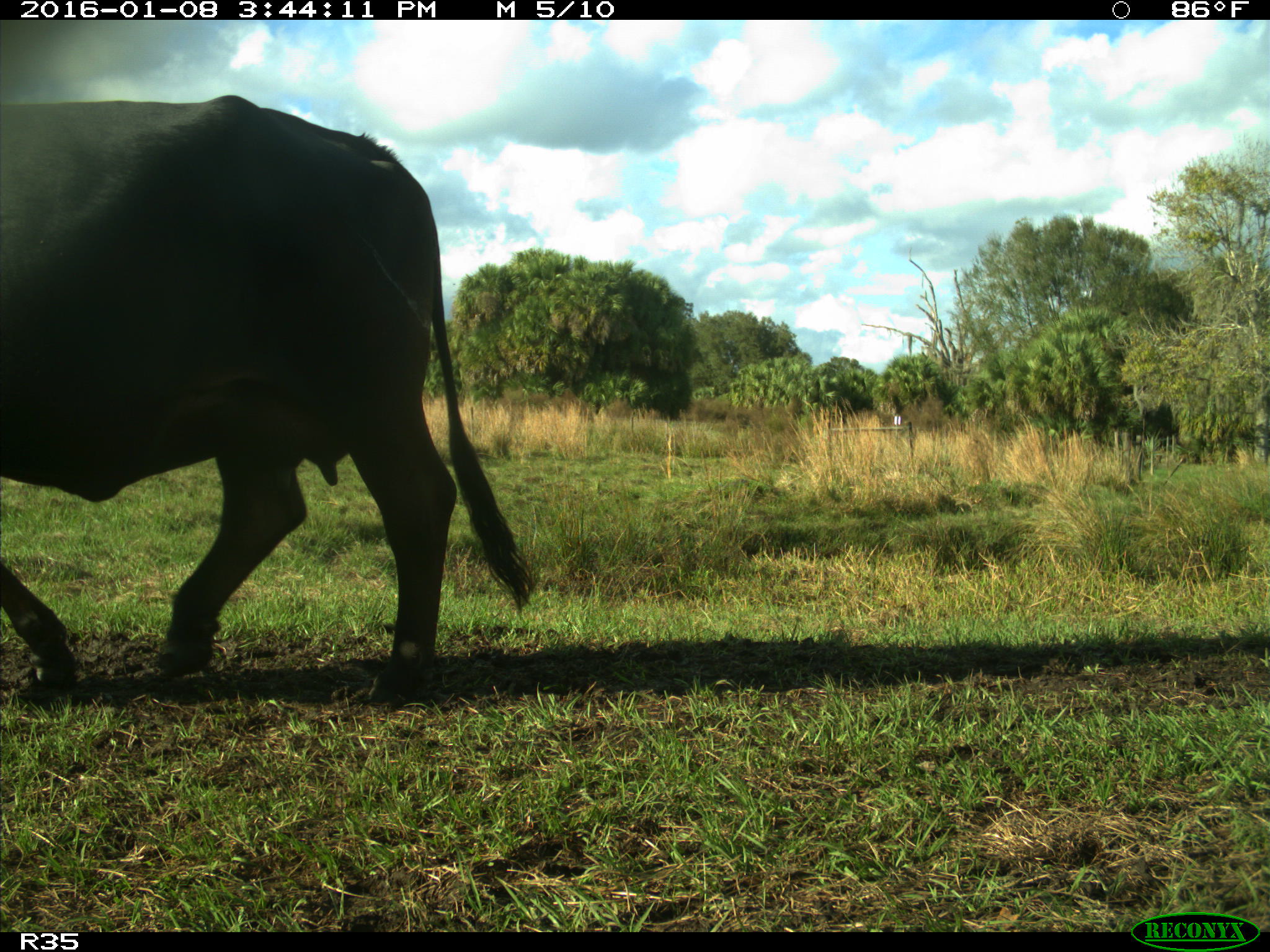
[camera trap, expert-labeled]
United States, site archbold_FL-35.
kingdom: Animalia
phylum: Chordata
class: Mammalia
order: Artiodactyla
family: Bovidae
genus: Bos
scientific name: Bos taurus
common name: domestic cow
Bos taurus (domestic cow).